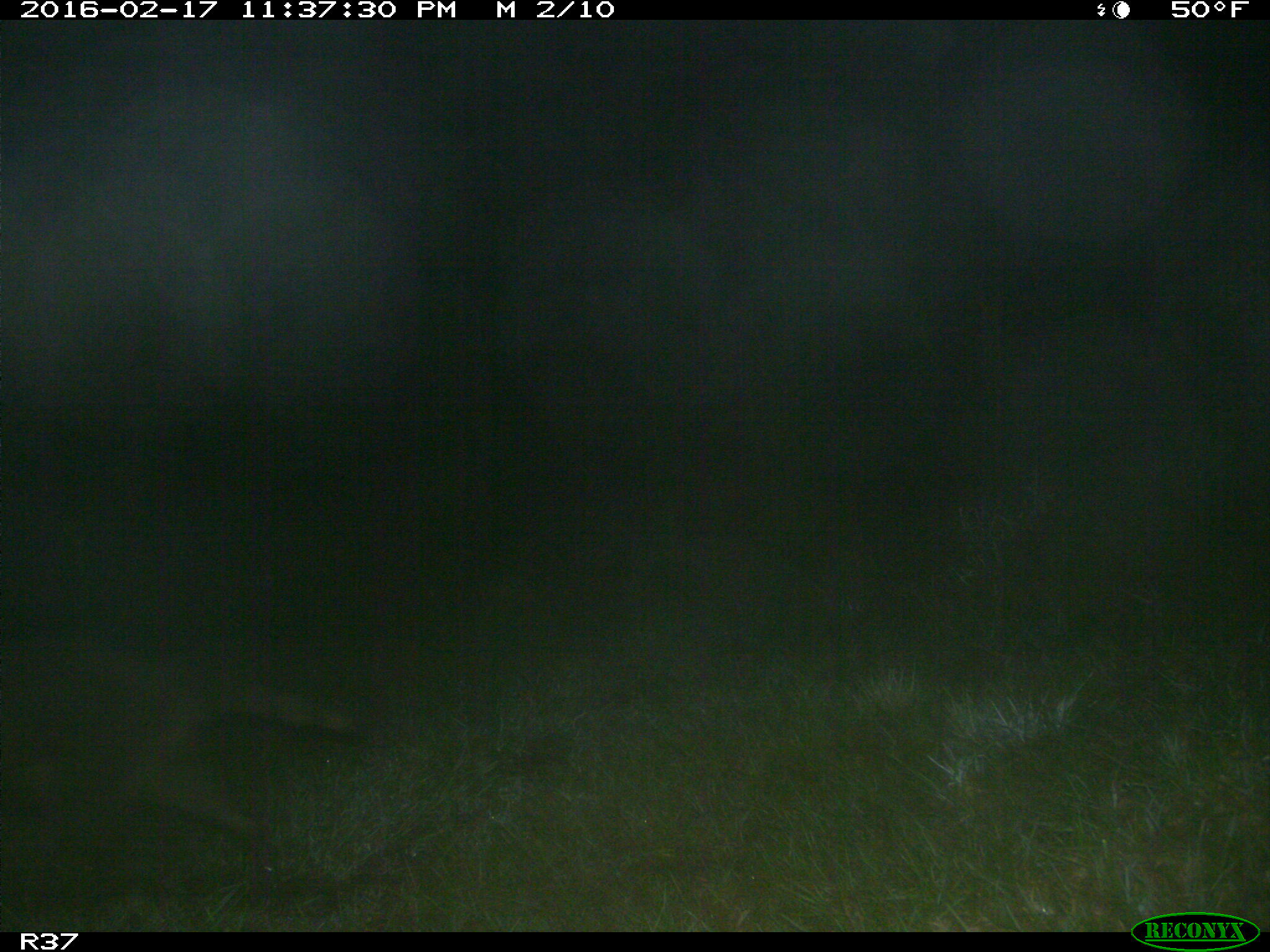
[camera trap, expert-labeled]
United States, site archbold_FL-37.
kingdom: Animalia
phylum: Chordata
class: Mammalia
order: Carnivora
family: Procyonidae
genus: Procyon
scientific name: Procyon lotor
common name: common raccoon